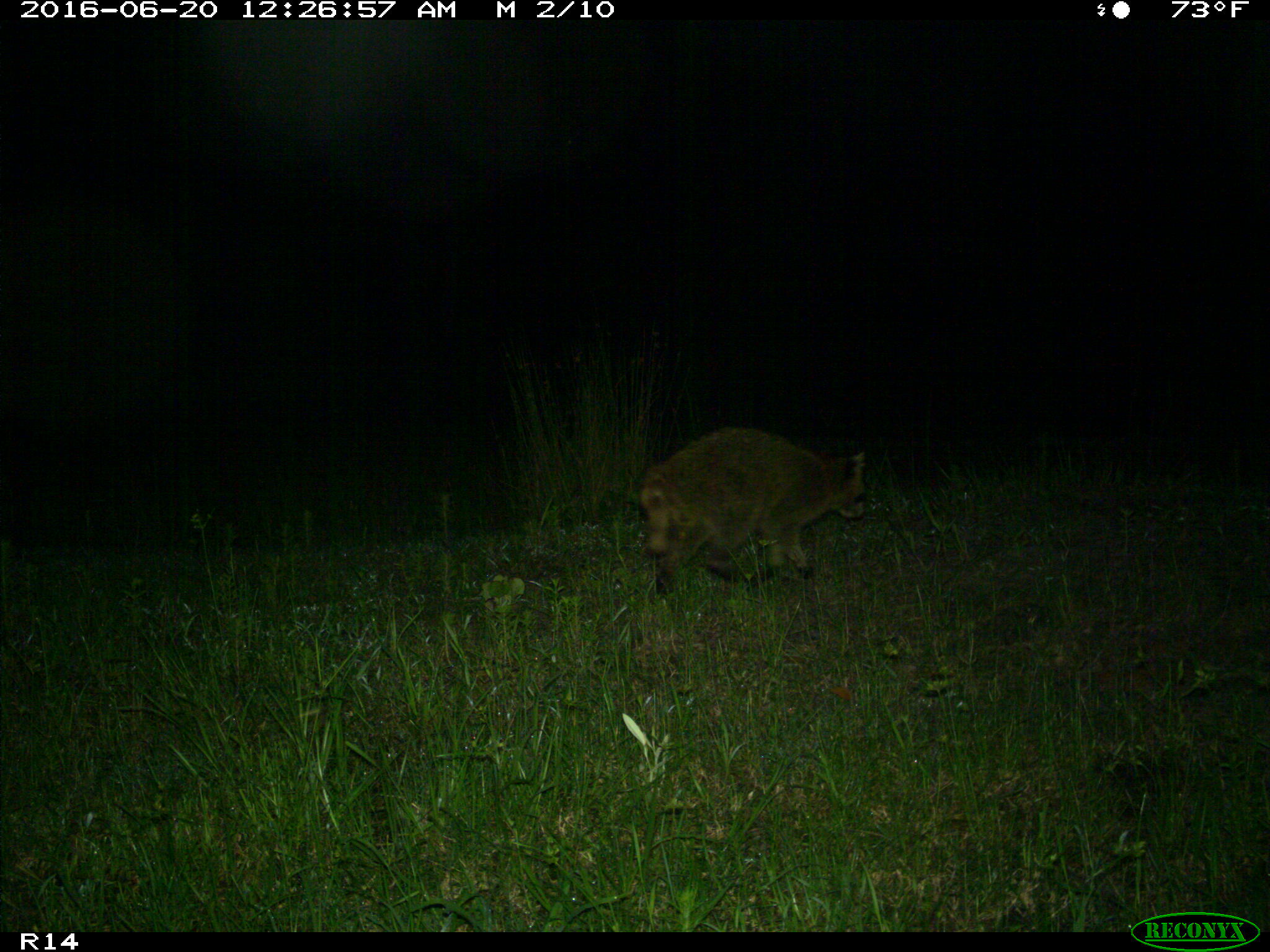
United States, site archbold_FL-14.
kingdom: Animalia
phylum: Chordata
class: Mammalia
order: Carnivora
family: Procyonidae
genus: Procyon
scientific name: Procyon lotor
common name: common raccoon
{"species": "Procyon lotor (common raccoon)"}